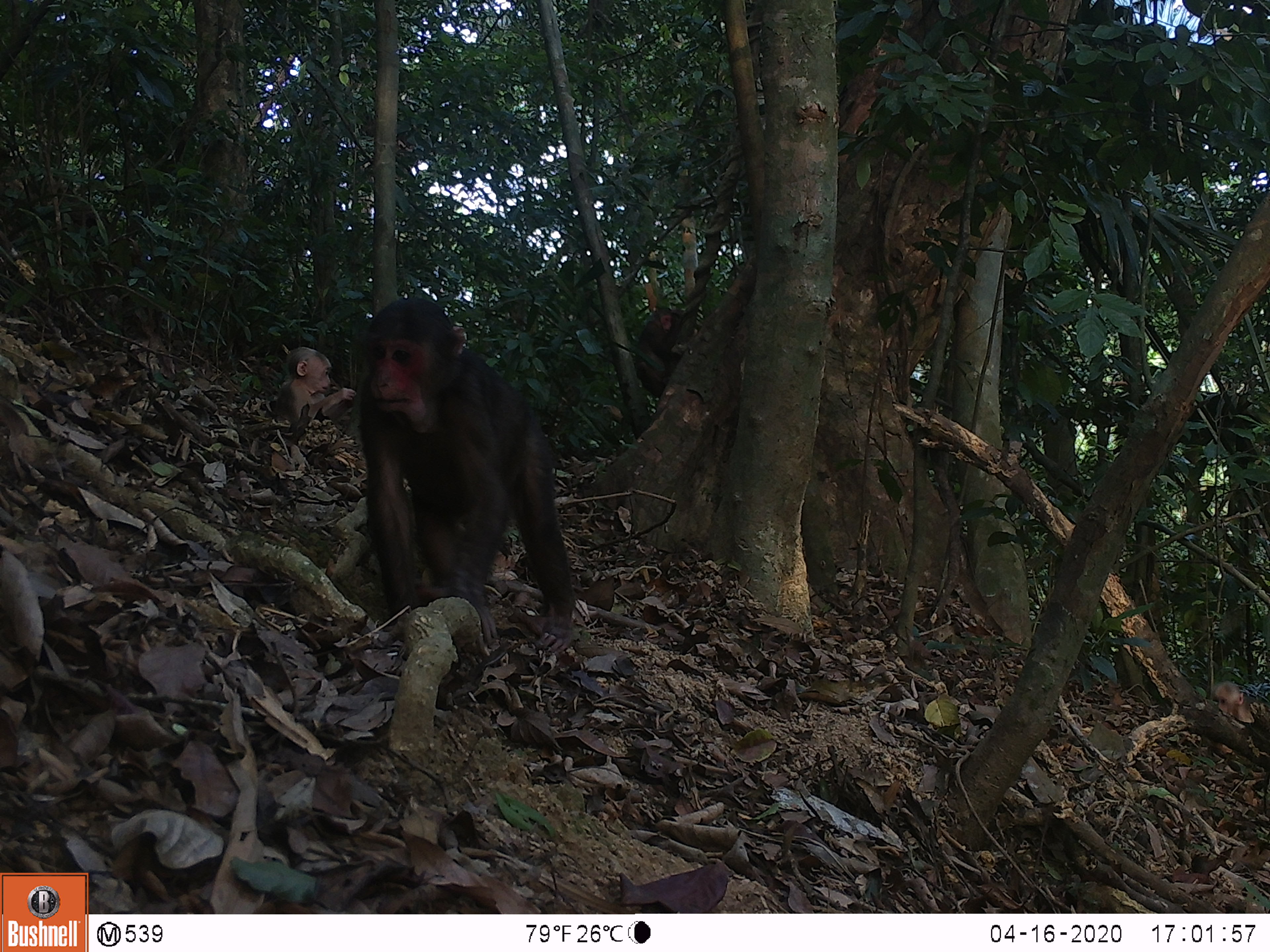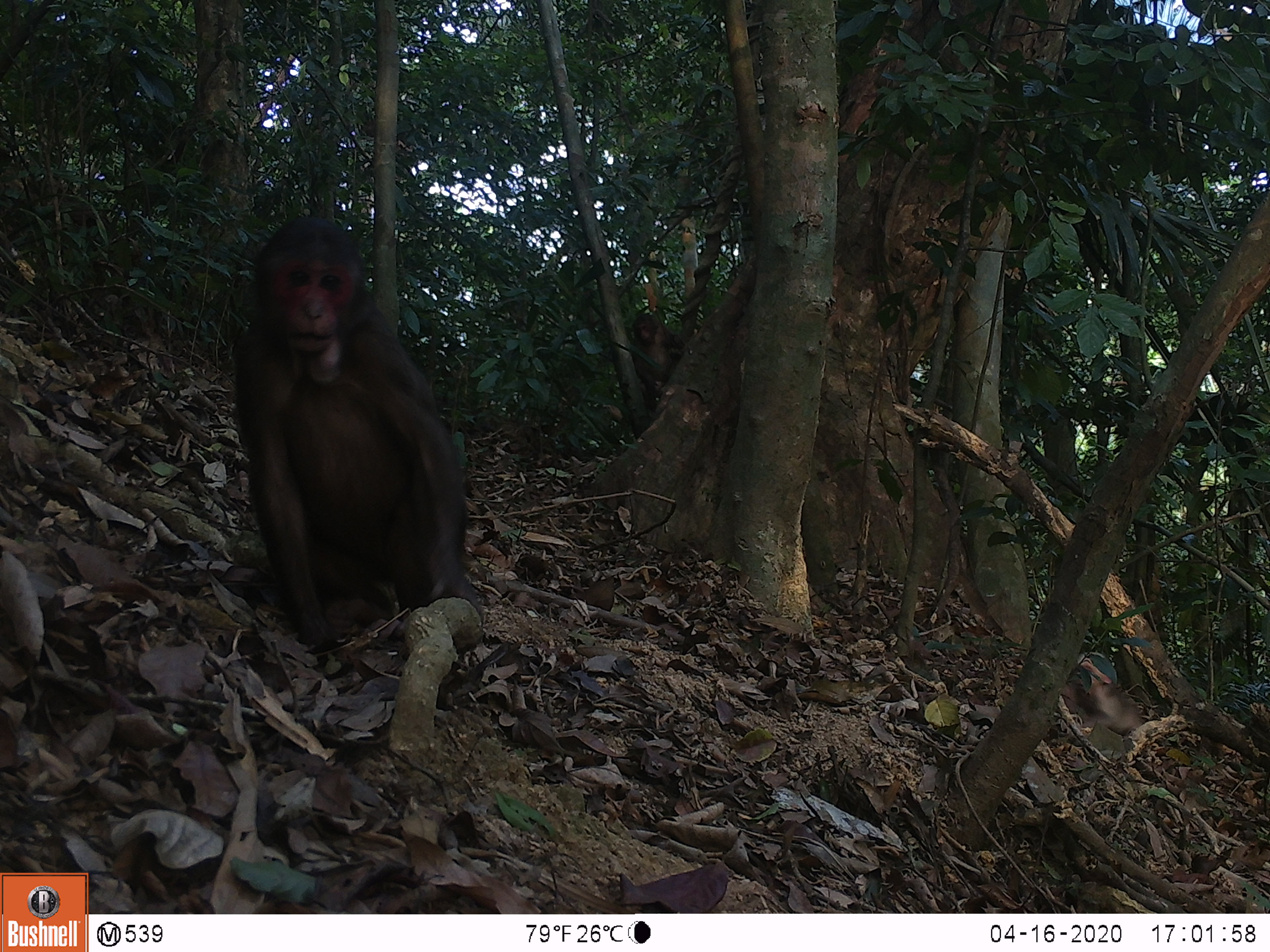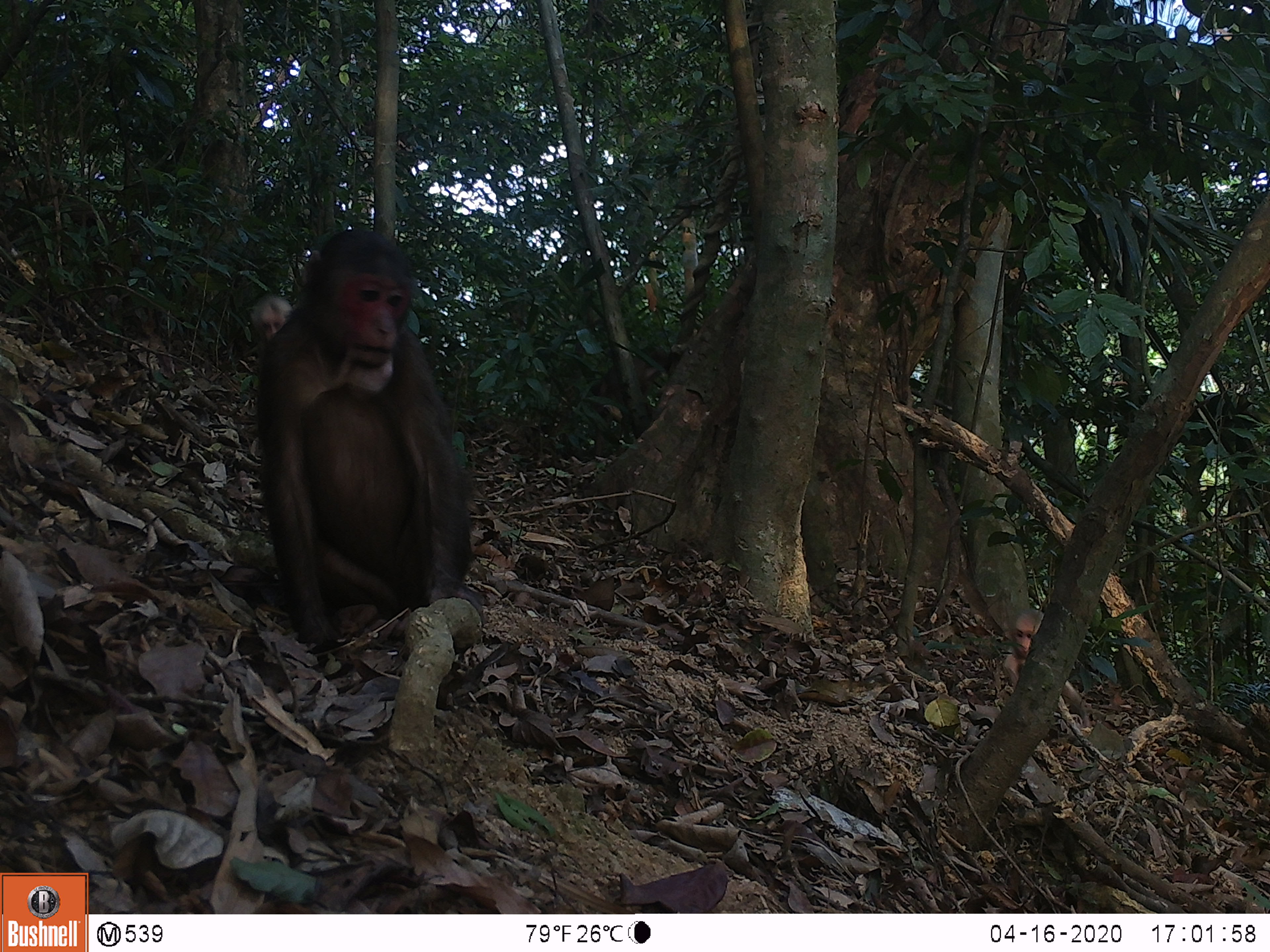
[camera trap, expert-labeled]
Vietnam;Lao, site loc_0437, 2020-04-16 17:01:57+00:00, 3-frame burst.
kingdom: Animalia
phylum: Chordata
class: Mammalia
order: Primates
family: Cercopithecidae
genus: Macaca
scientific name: Macaca arctoides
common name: stump-tailed macaque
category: stump tailed macaque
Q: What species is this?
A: Stump tailed macaque (stump-tailed macaque) (Macaca arctoides).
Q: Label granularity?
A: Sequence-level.